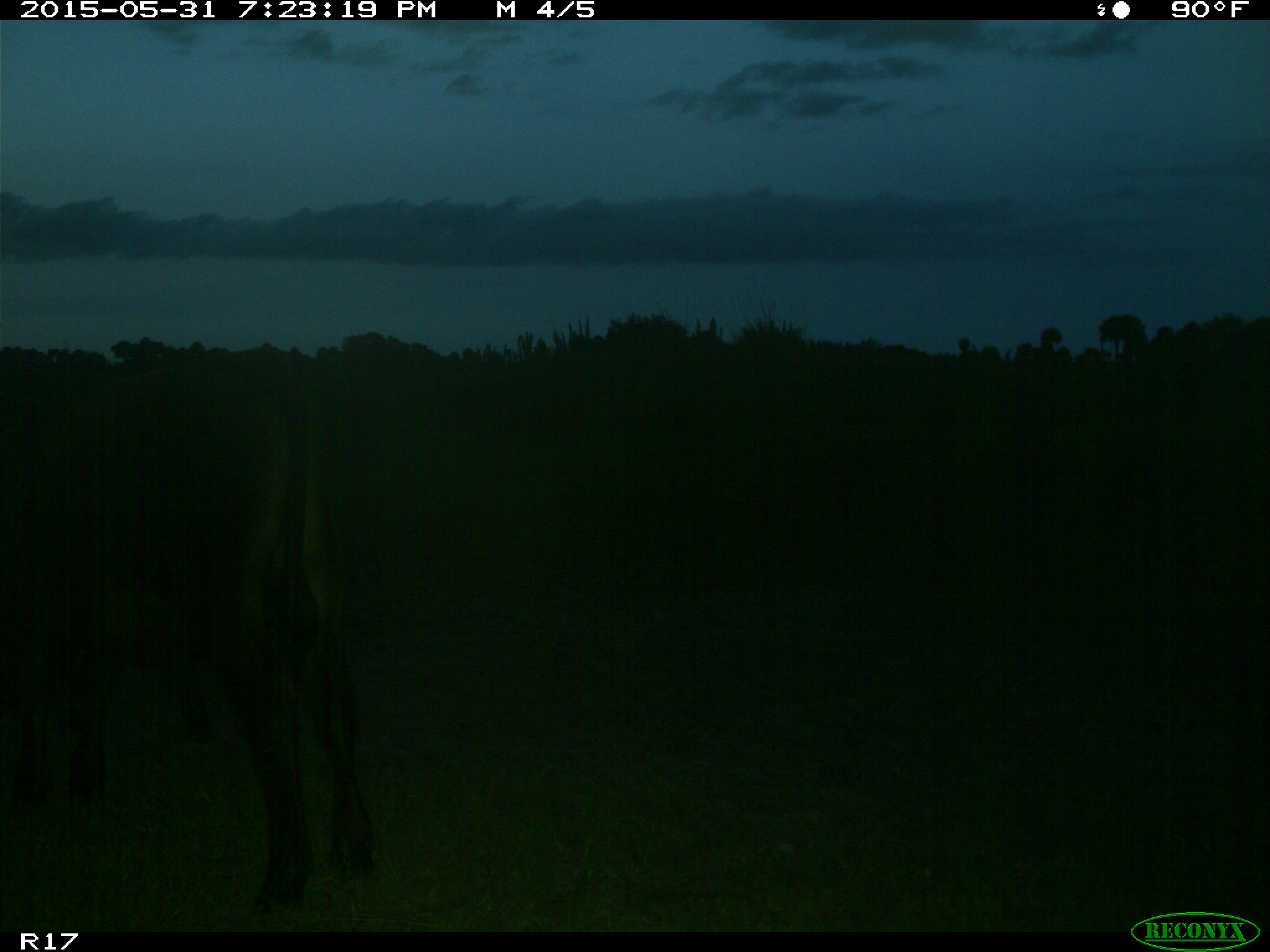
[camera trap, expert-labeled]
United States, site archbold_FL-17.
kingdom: Animalia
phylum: Chordata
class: Mammalia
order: Artiodactyla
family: Bovidae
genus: Bos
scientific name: Bos taurus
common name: domestic cow